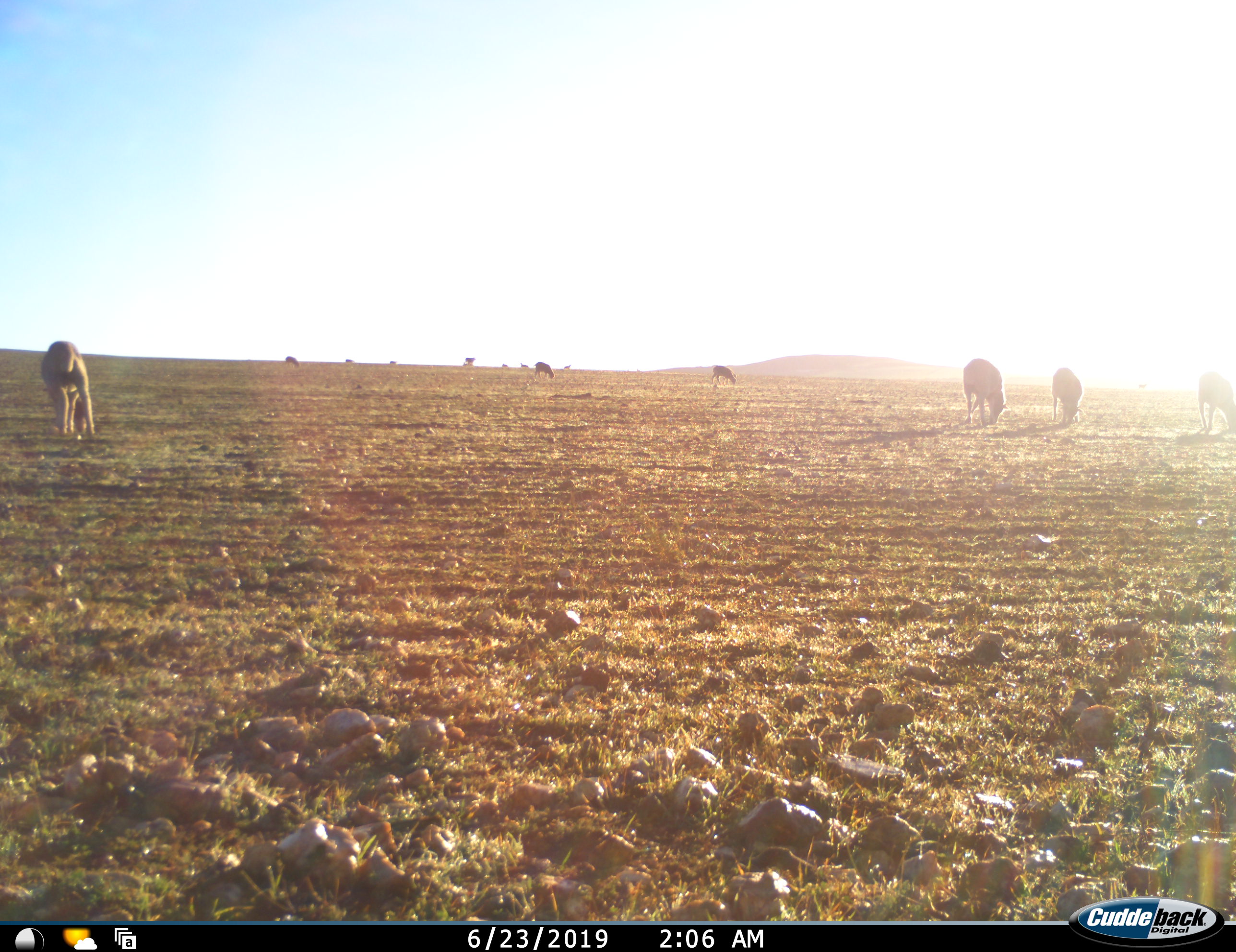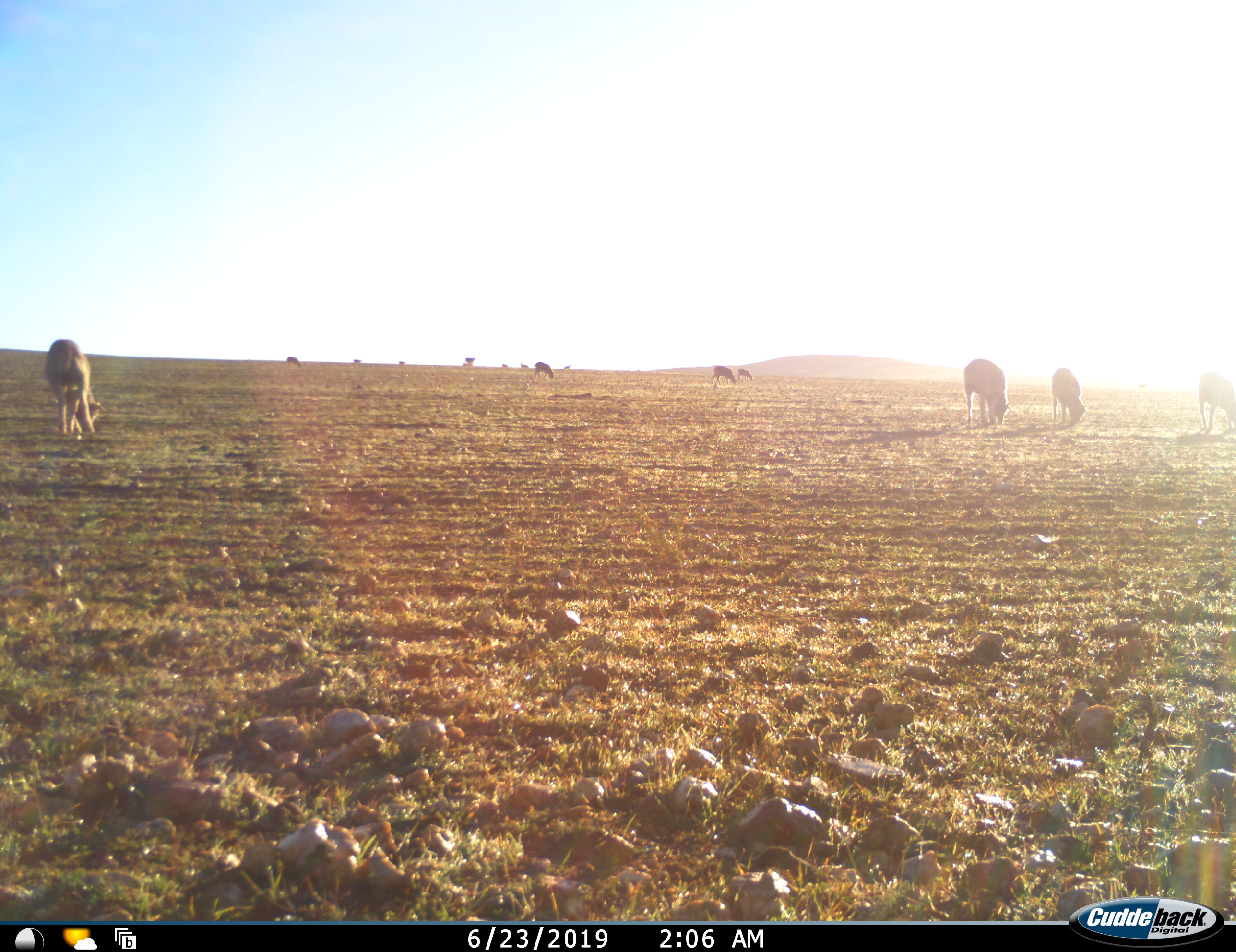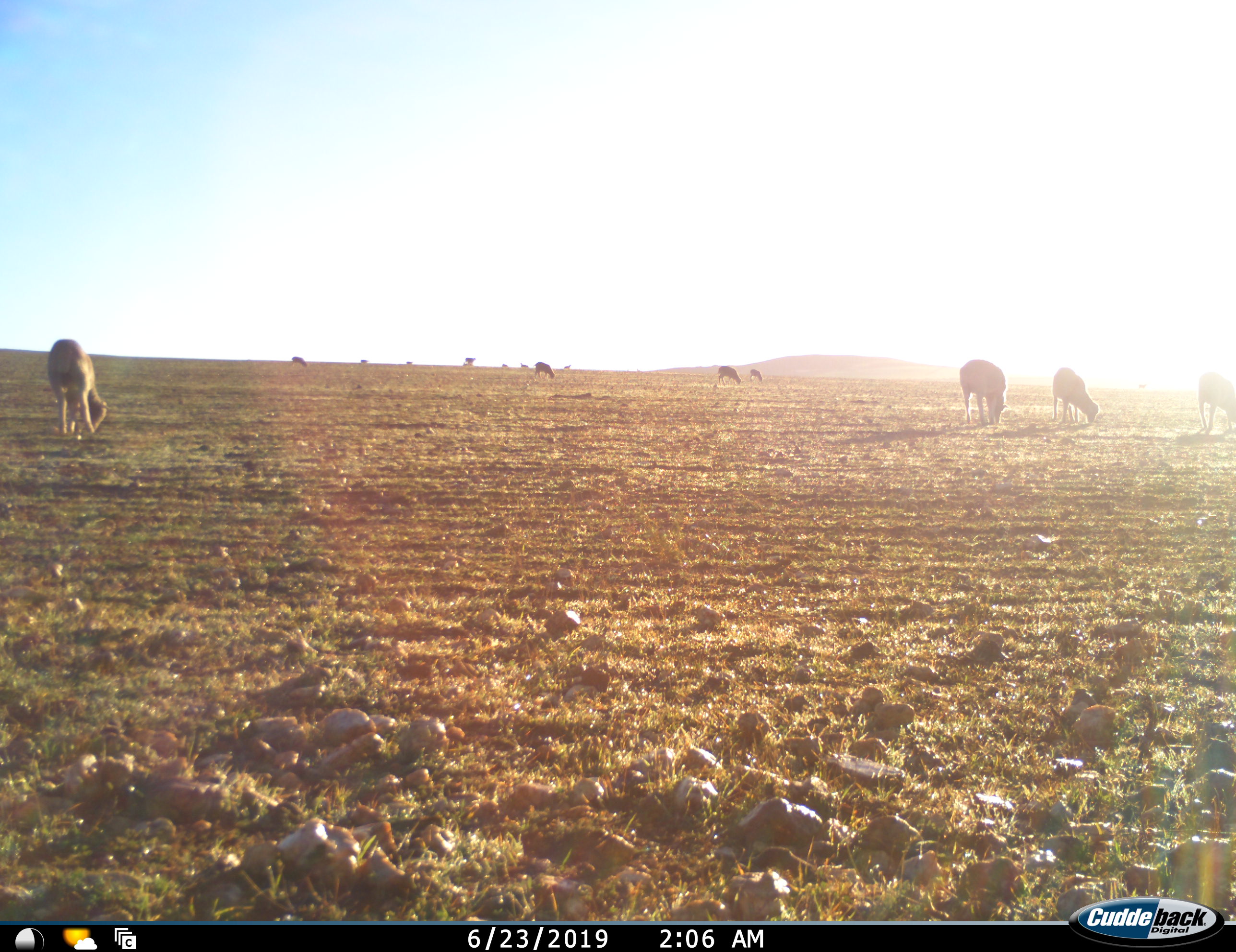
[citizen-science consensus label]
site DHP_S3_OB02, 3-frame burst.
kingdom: Animalia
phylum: Chordata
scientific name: Vertebrata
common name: domestic animal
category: domesticanimal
Domesticanimal (domestic animal) (Vertebrata), count 11-50. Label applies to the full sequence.